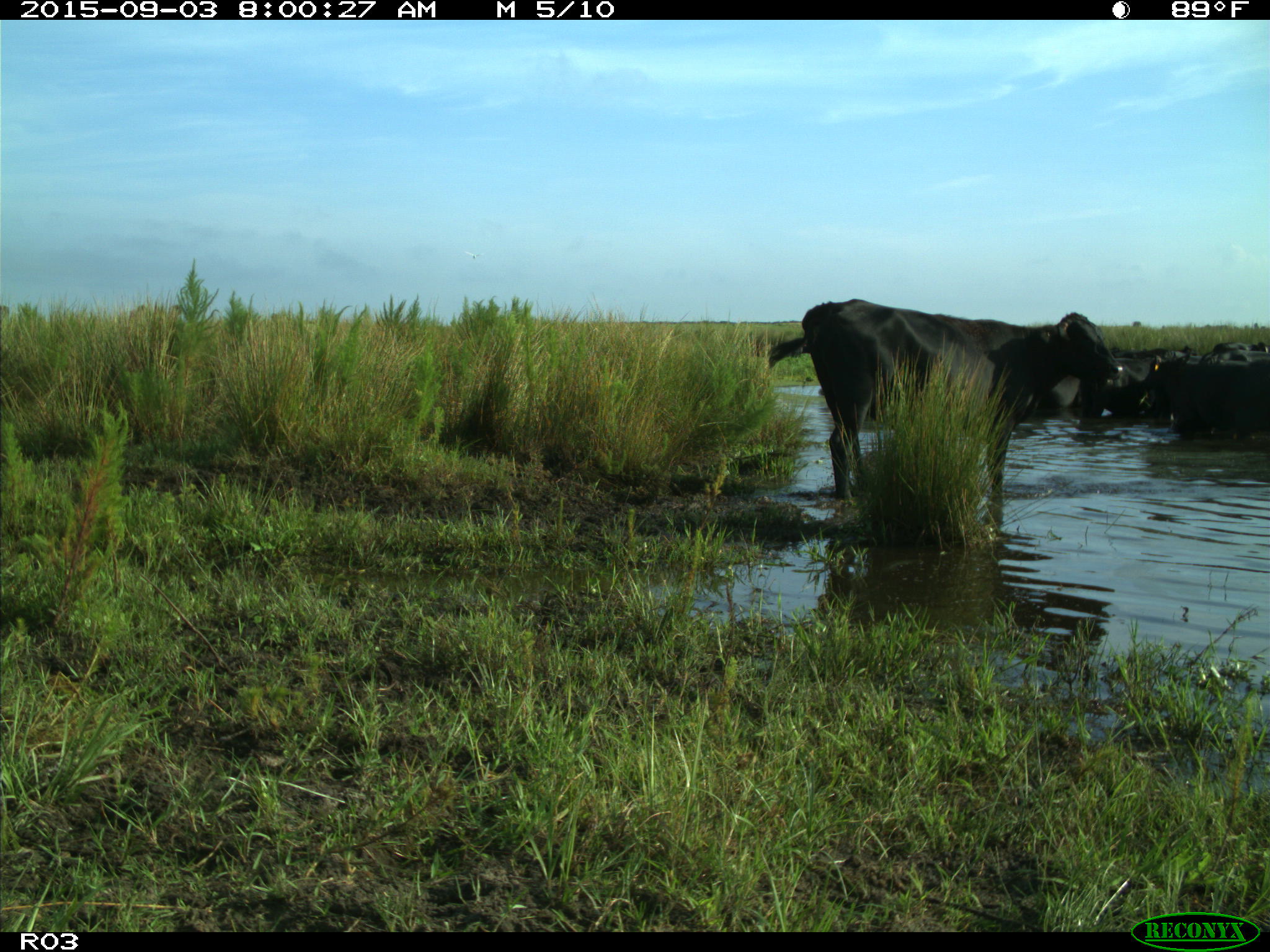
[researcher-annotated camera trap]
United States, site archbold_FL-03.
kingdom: Animalia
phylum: Chordata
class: Mammalia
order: Artiodactyla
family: Bovidae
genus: Bos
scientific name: Bos taurus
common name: domestic cow